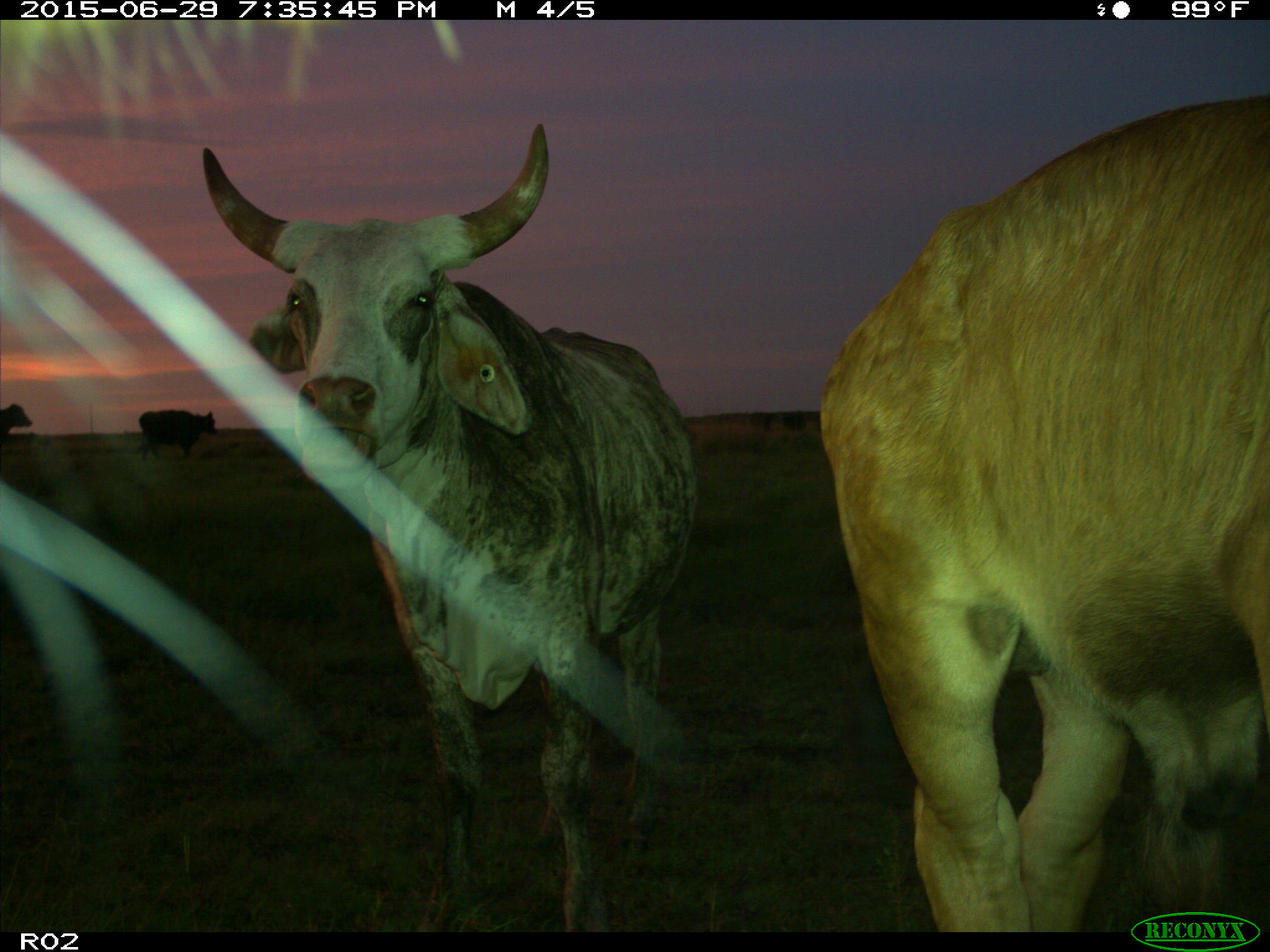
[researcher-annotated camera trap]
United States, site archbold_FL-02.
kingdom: Animalia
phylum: Chordata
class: Mammalia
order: Artiodactyla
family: Bovidae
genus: Bos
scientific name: Bos taurus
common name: domestic cow